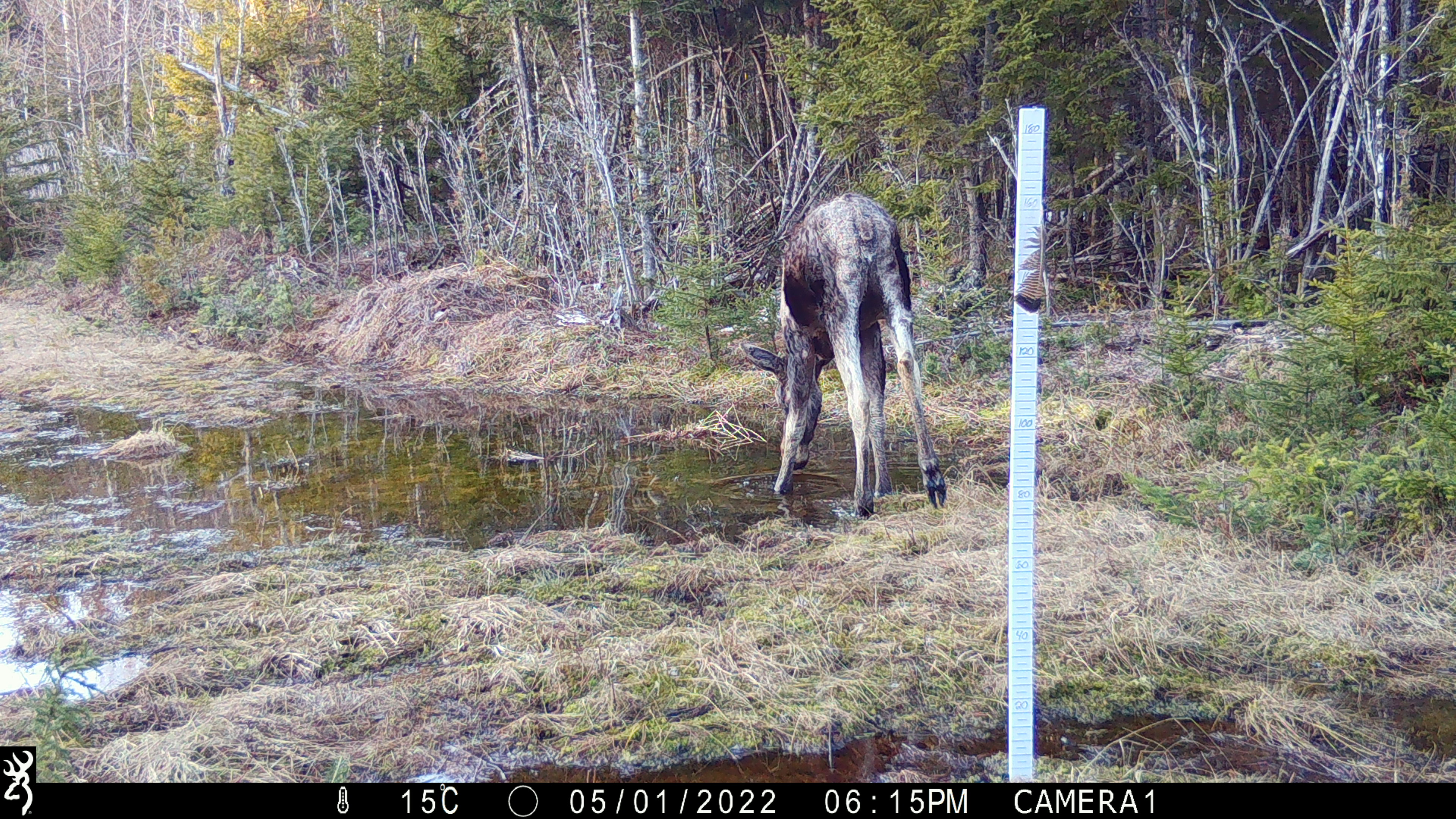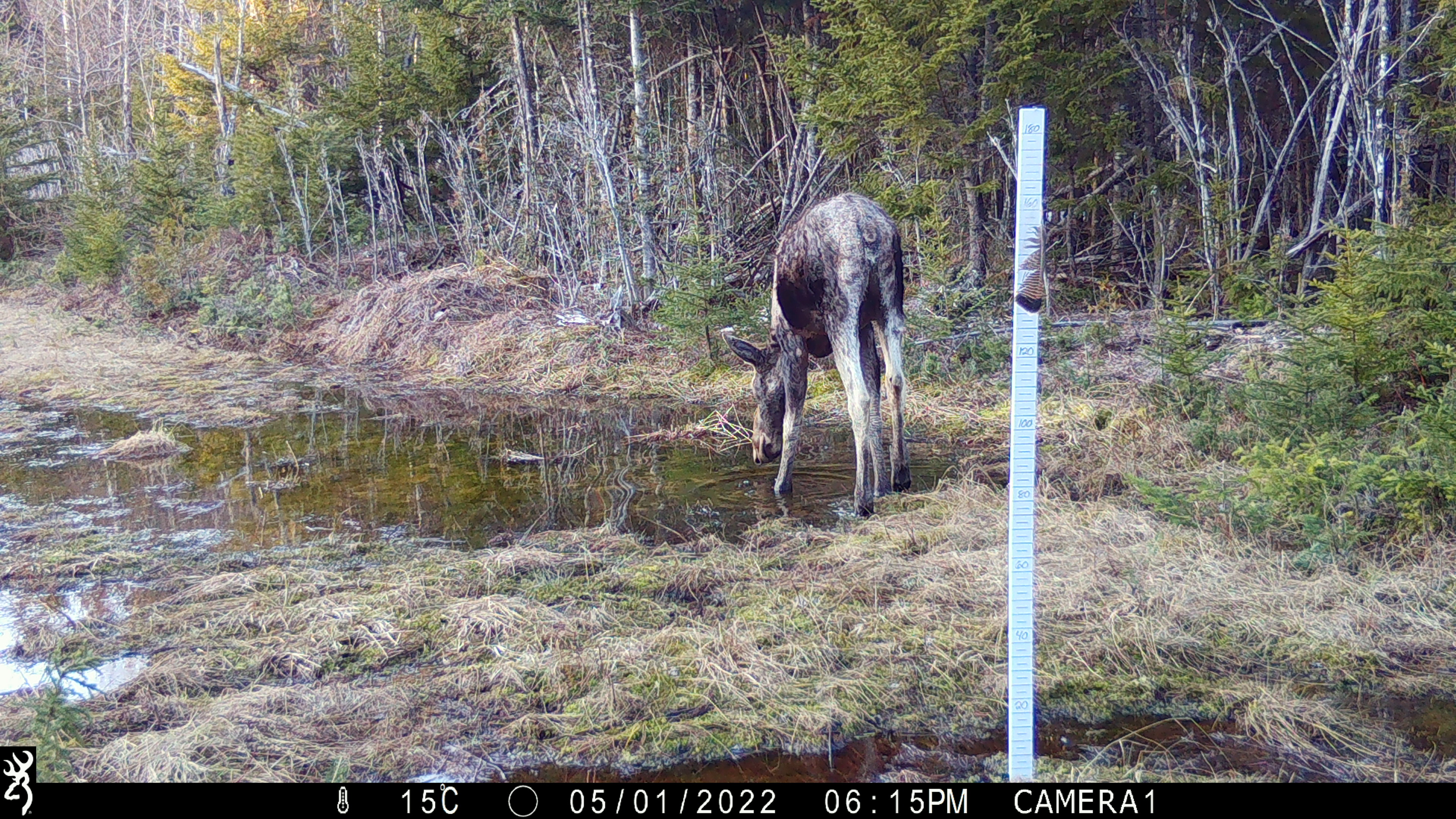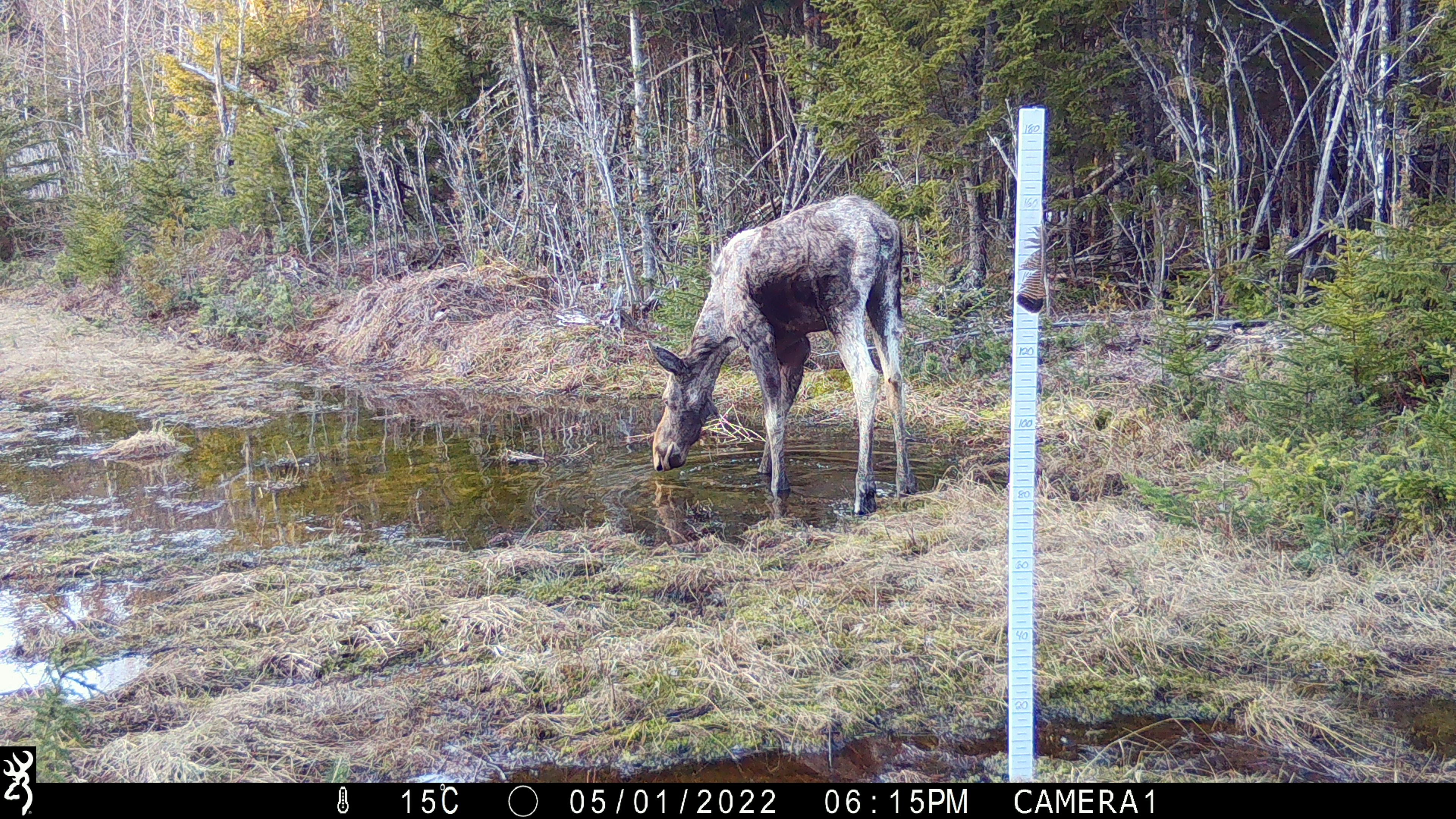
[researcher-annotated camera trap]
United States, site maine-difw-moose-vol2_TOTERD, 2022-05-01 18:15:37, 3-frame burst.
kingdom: Animalia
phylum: Chordata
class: Mammalia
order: Artiodactyla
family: Cervidae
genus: Alces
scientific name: Alces alces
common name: moose